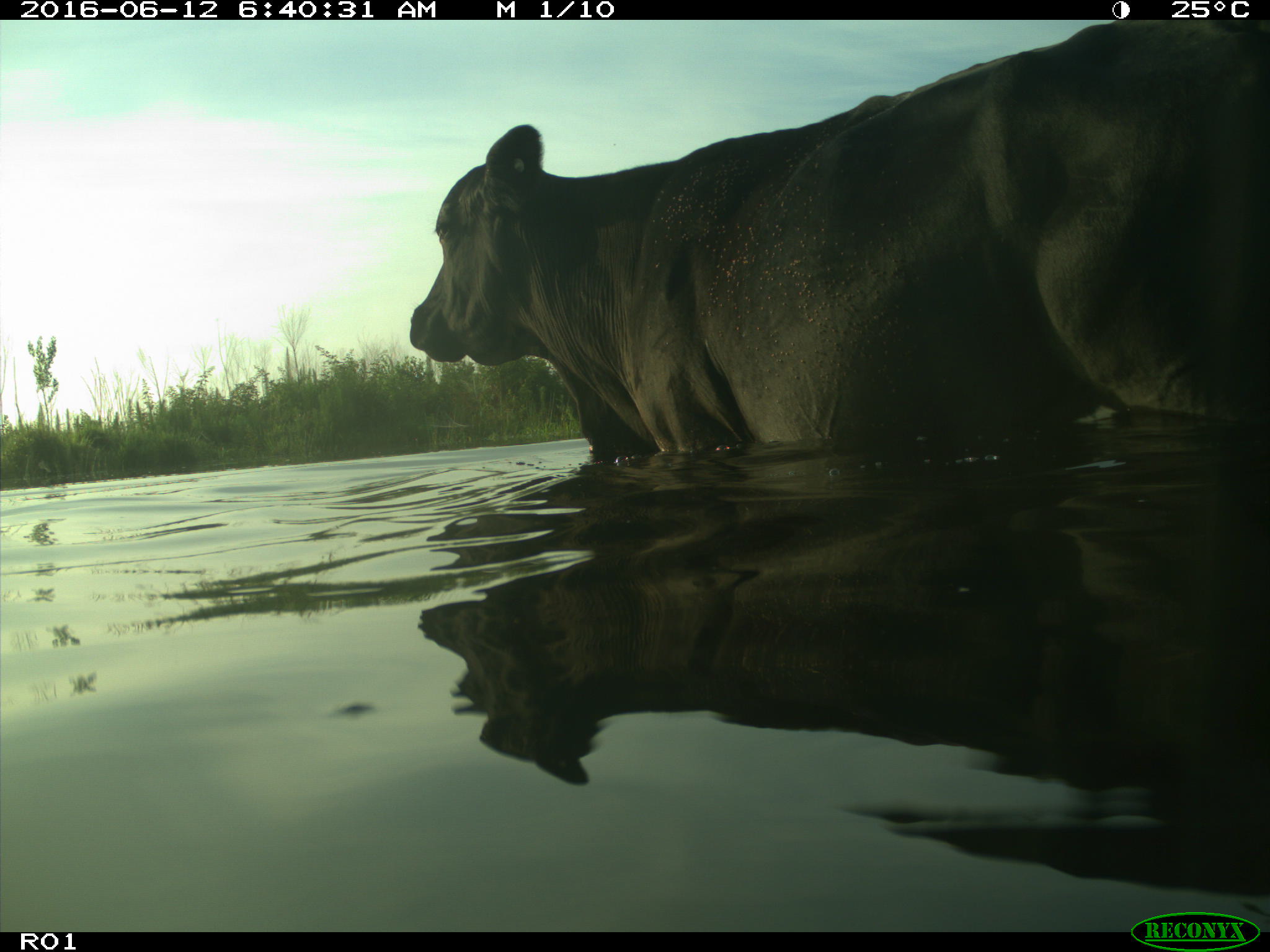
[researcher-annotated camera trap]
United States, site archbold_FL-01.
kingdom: Animalia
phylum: Chordata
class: Mammalia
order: Artiodactyla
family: Bovidae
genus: Bos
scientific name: Bos taurus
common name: domestic cow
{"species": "Bos taurus (domestic cow)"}